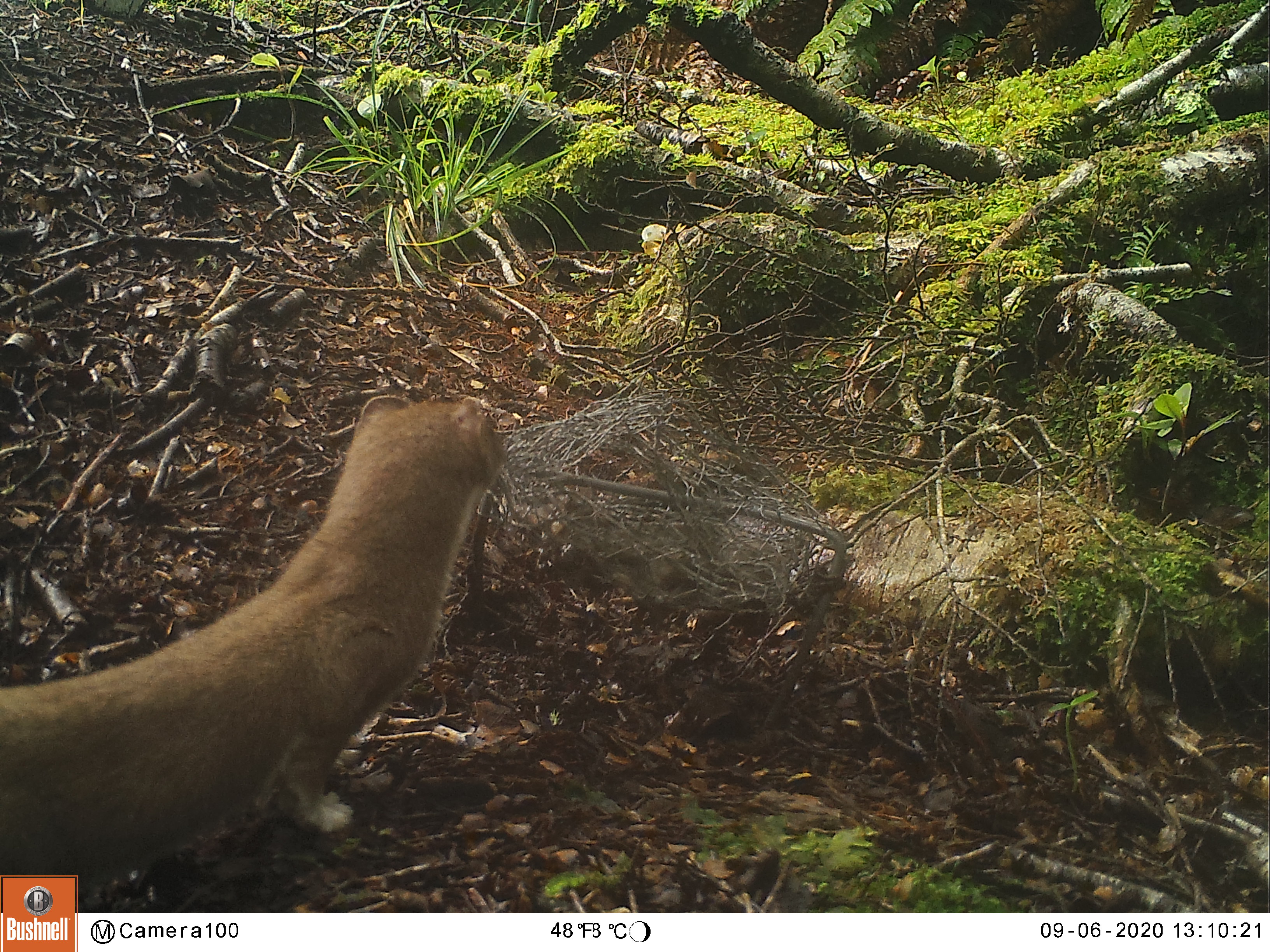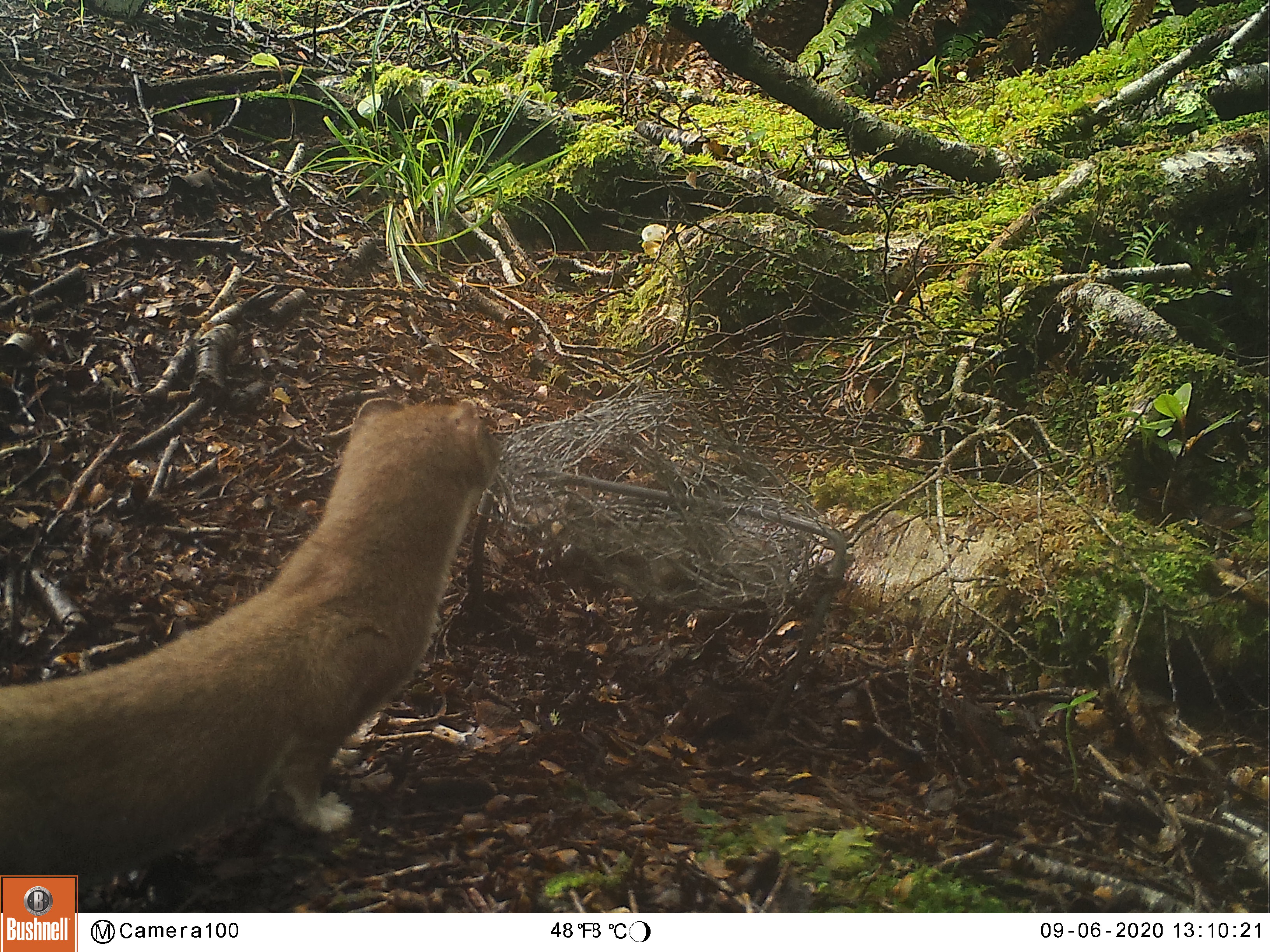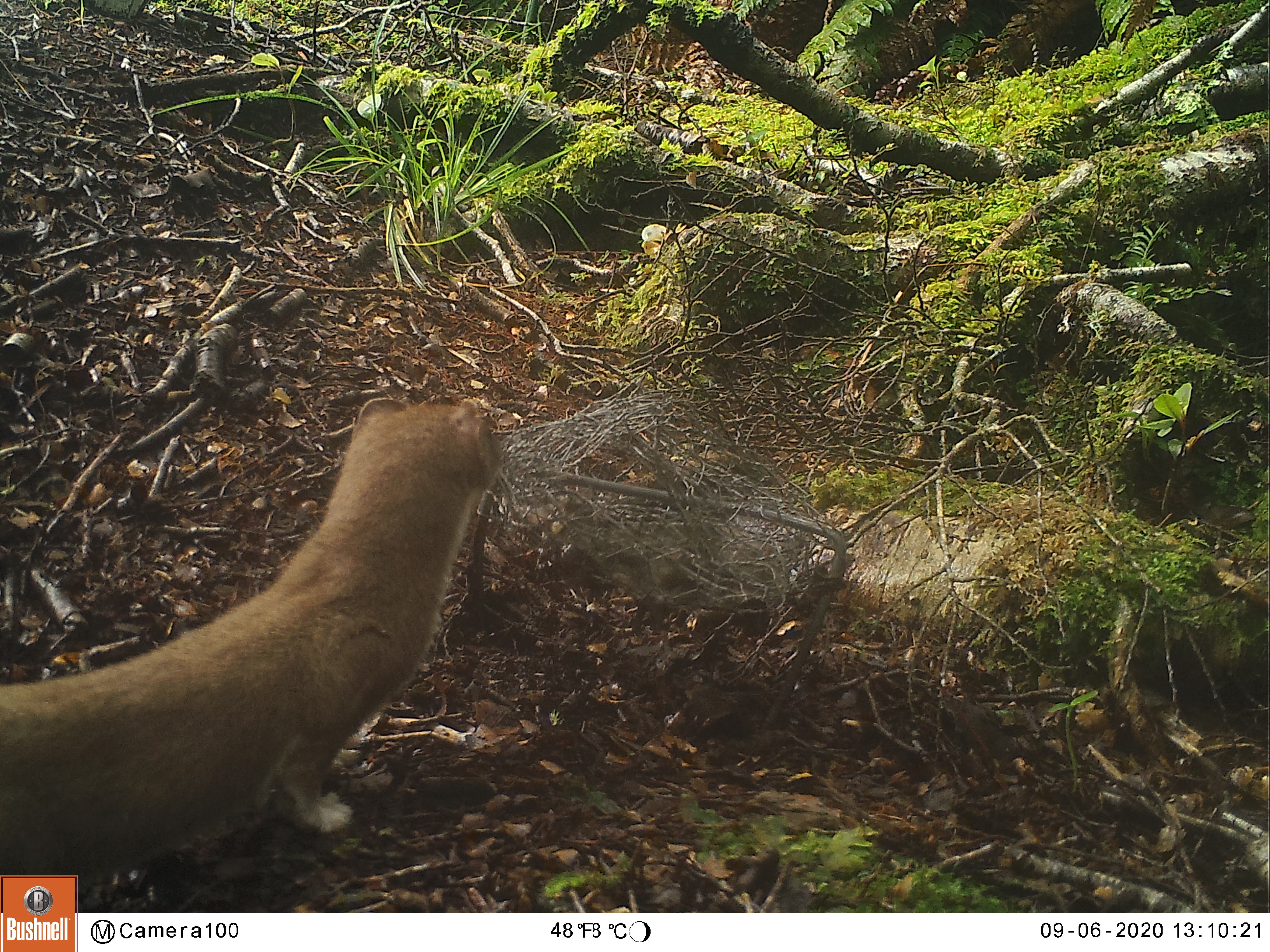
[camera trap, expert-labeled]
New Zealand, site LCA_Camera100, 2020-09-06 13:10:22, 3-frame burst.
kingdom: Animalia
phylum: Chordata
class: Mammalia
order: Carnivora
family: Mustelidae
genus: Mustela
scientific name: Mustela erminea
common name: stoat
Stoat (Mustela erminea).